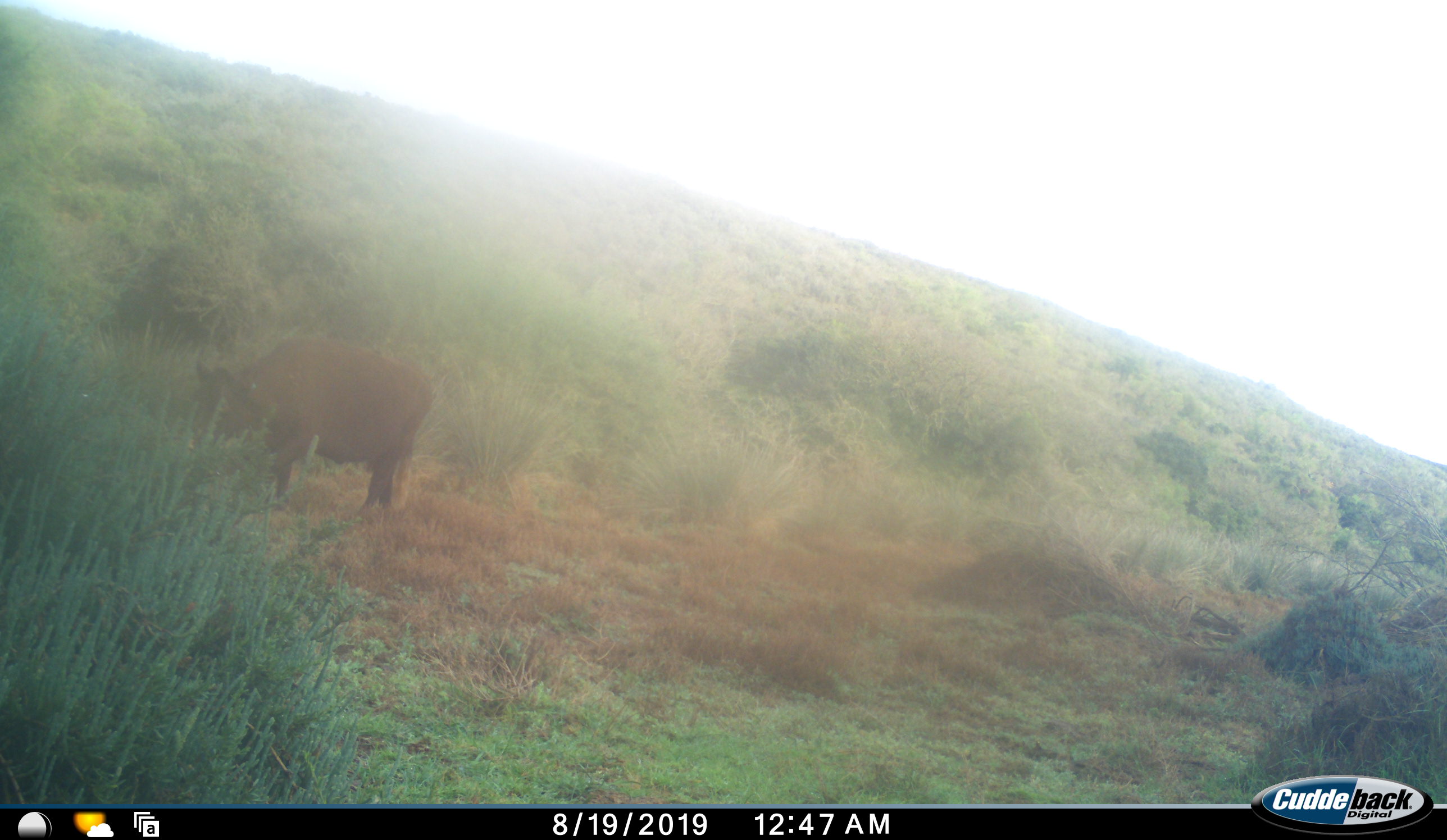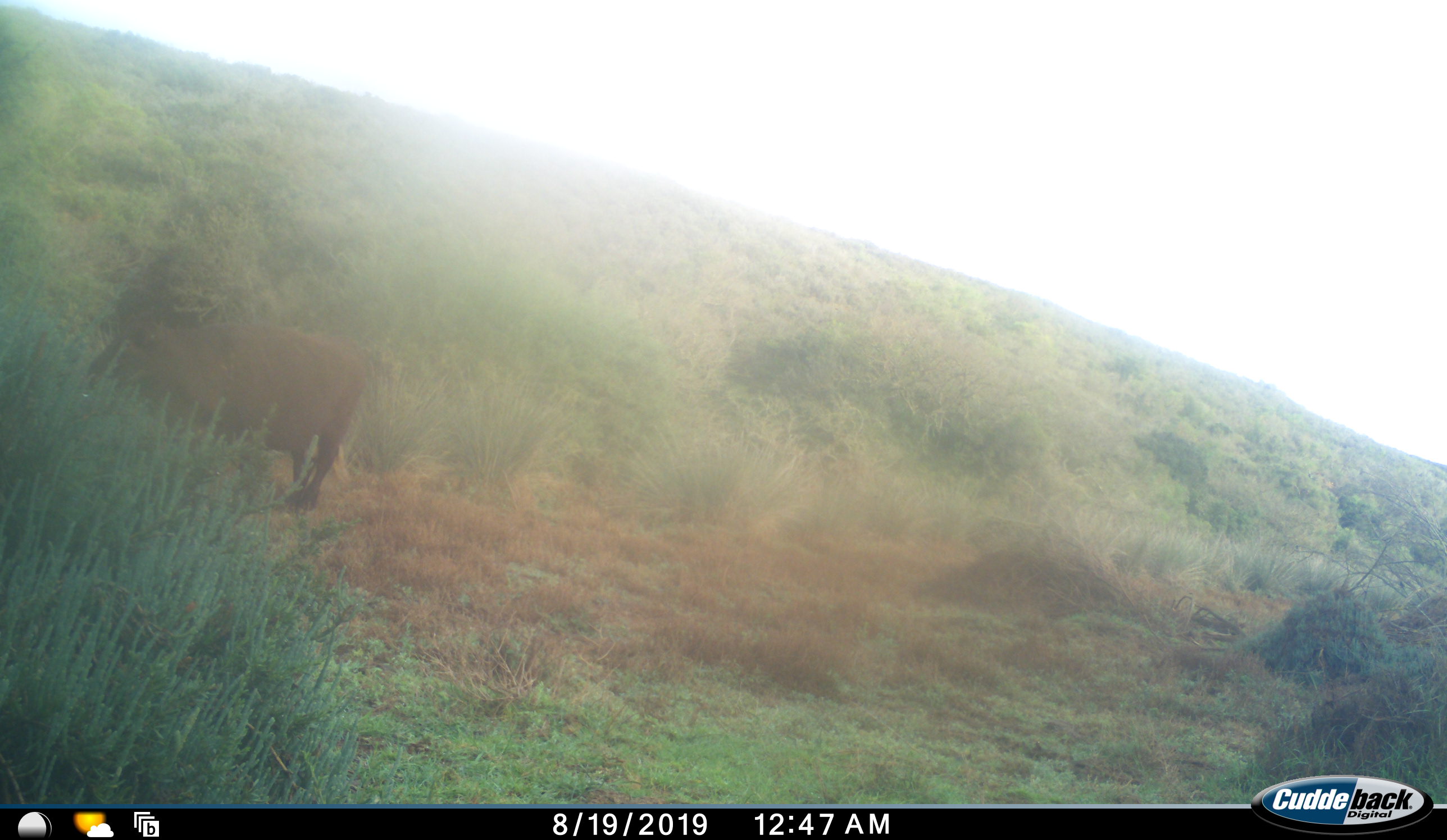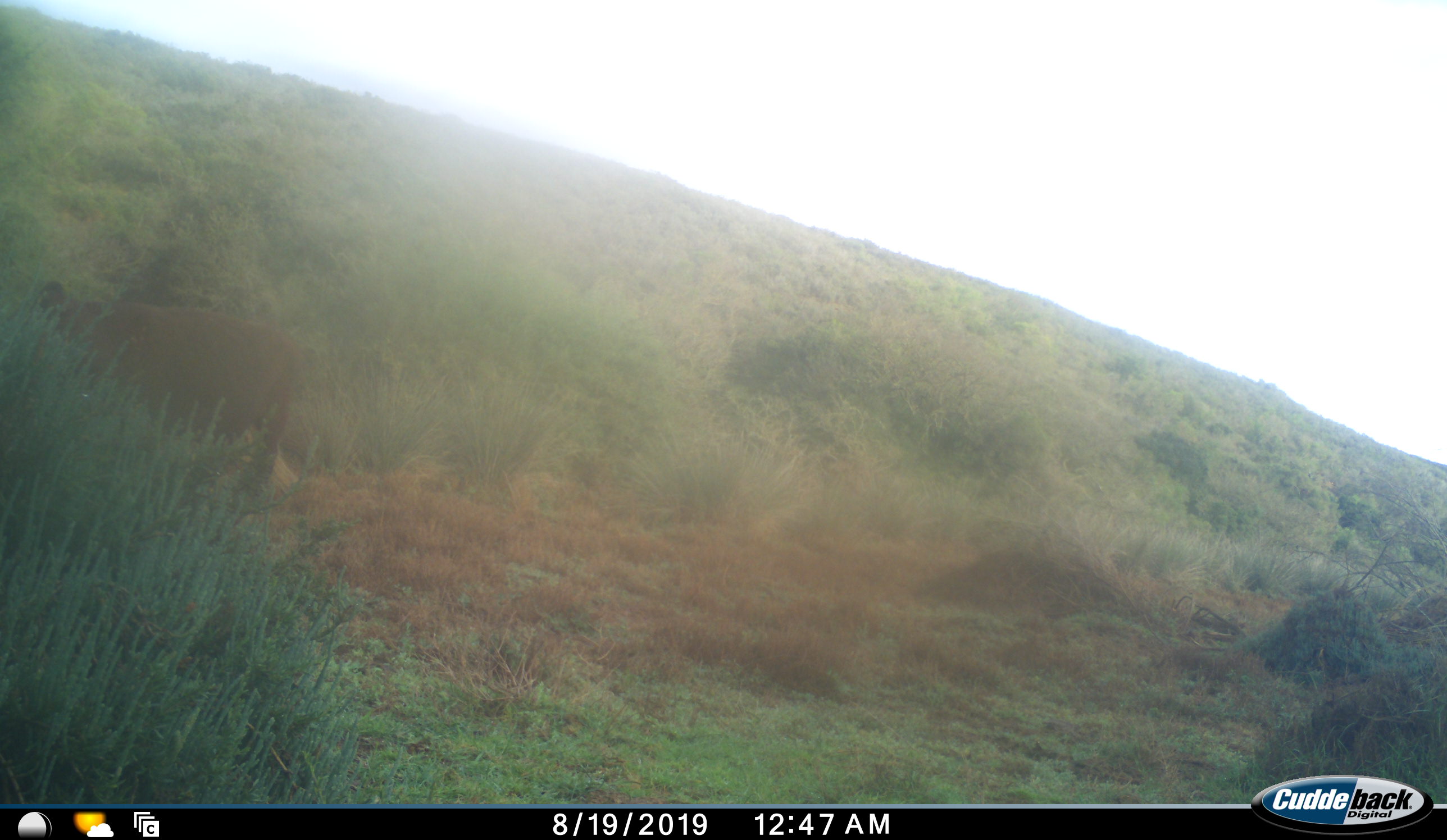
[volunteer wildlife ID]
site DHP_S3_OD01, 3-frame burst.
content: unidentified animal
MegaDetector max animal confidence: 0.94